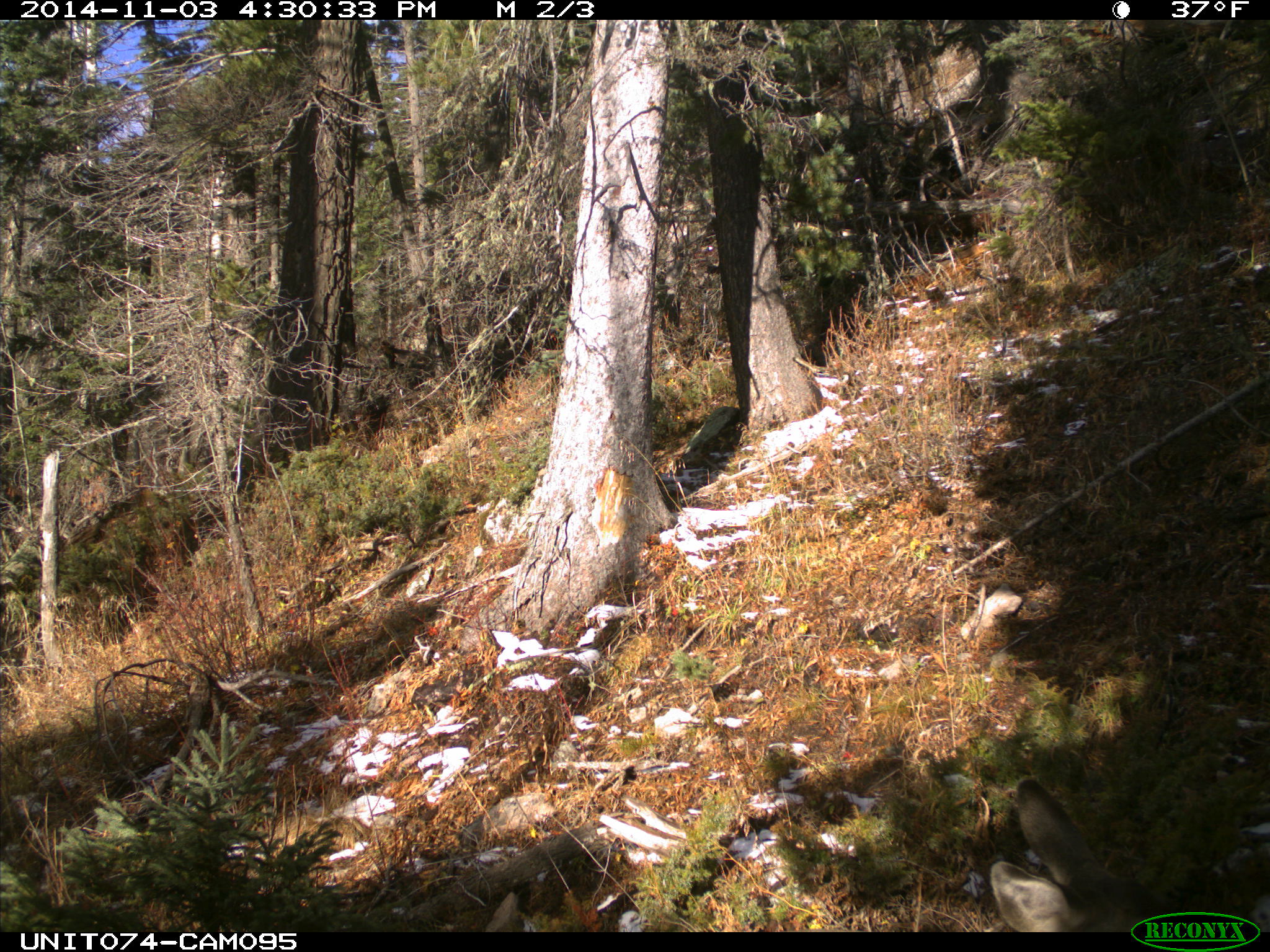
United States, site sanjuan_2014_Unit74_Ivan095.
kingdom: Animalia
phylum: Chordata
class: Mammalia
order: Artiodactyla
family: Cervidae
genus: Odocoileus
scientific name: Odocoileus hemionus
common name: mule deer